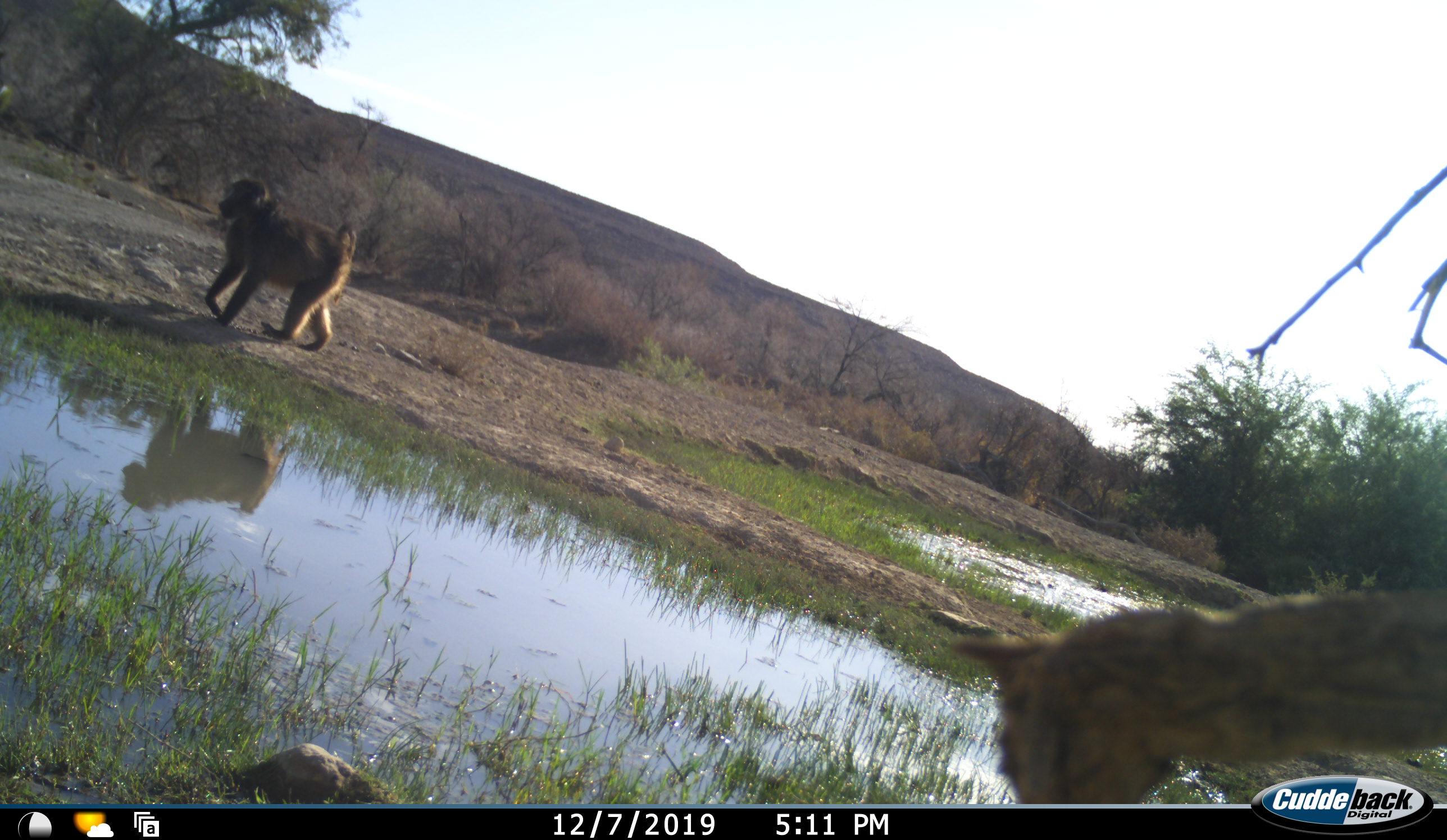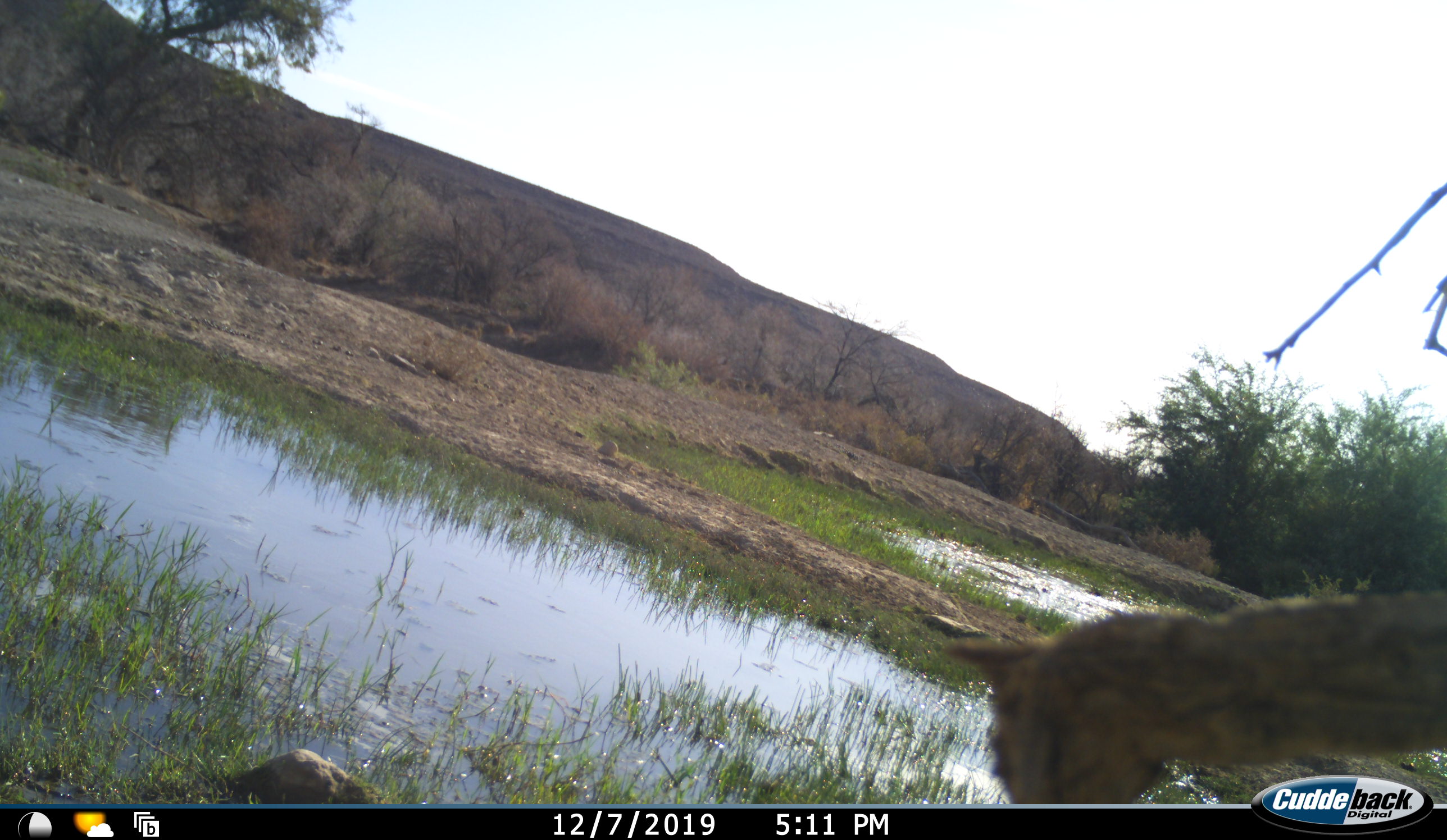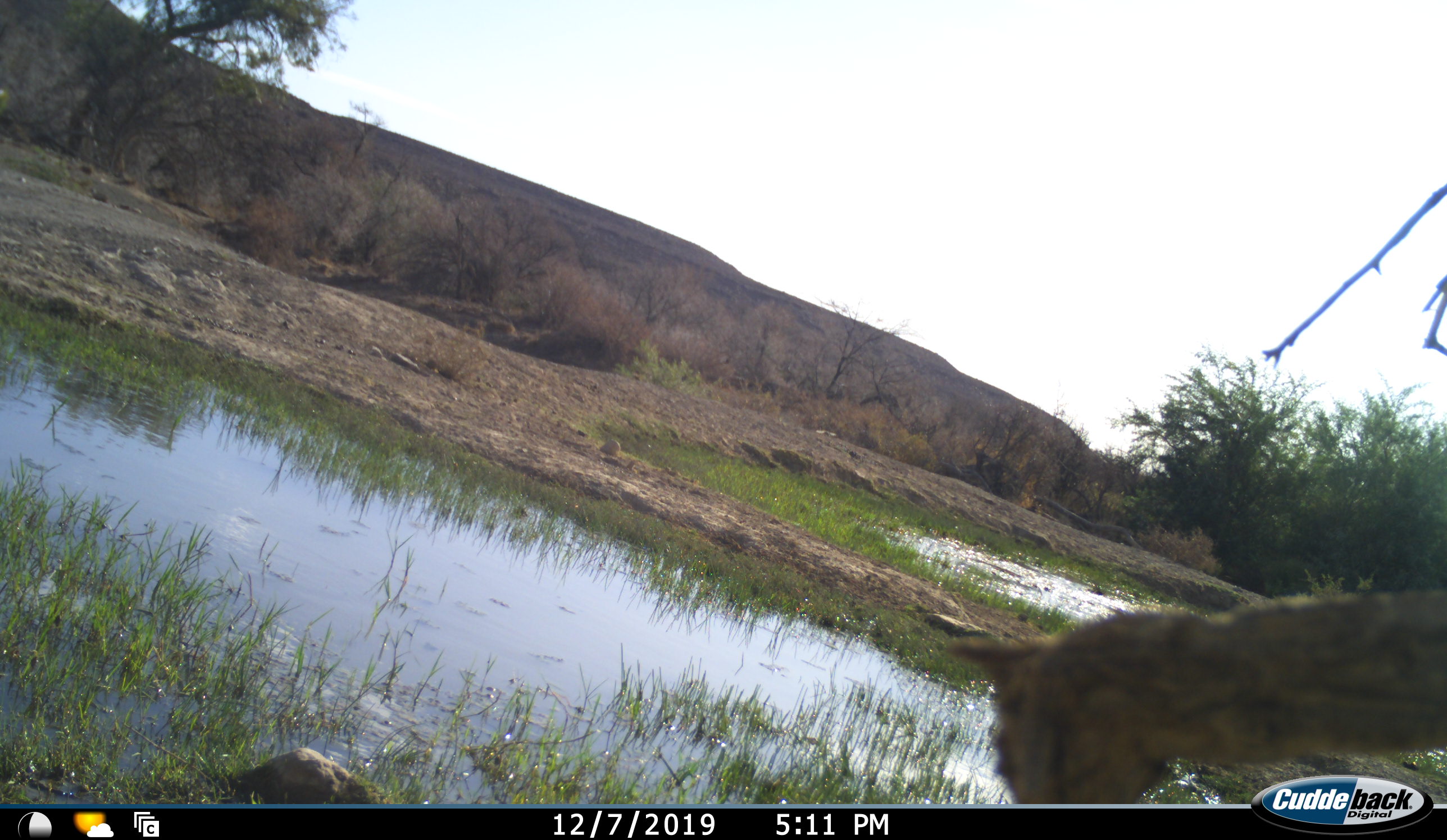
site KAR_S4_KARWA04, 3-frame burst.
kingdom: Animalia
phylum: Chordata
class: Mammalia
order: Primates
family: Cercopithecidae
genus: Papio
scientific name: Papio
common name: baboon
Baboon (Papio), count 1. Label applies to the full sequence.